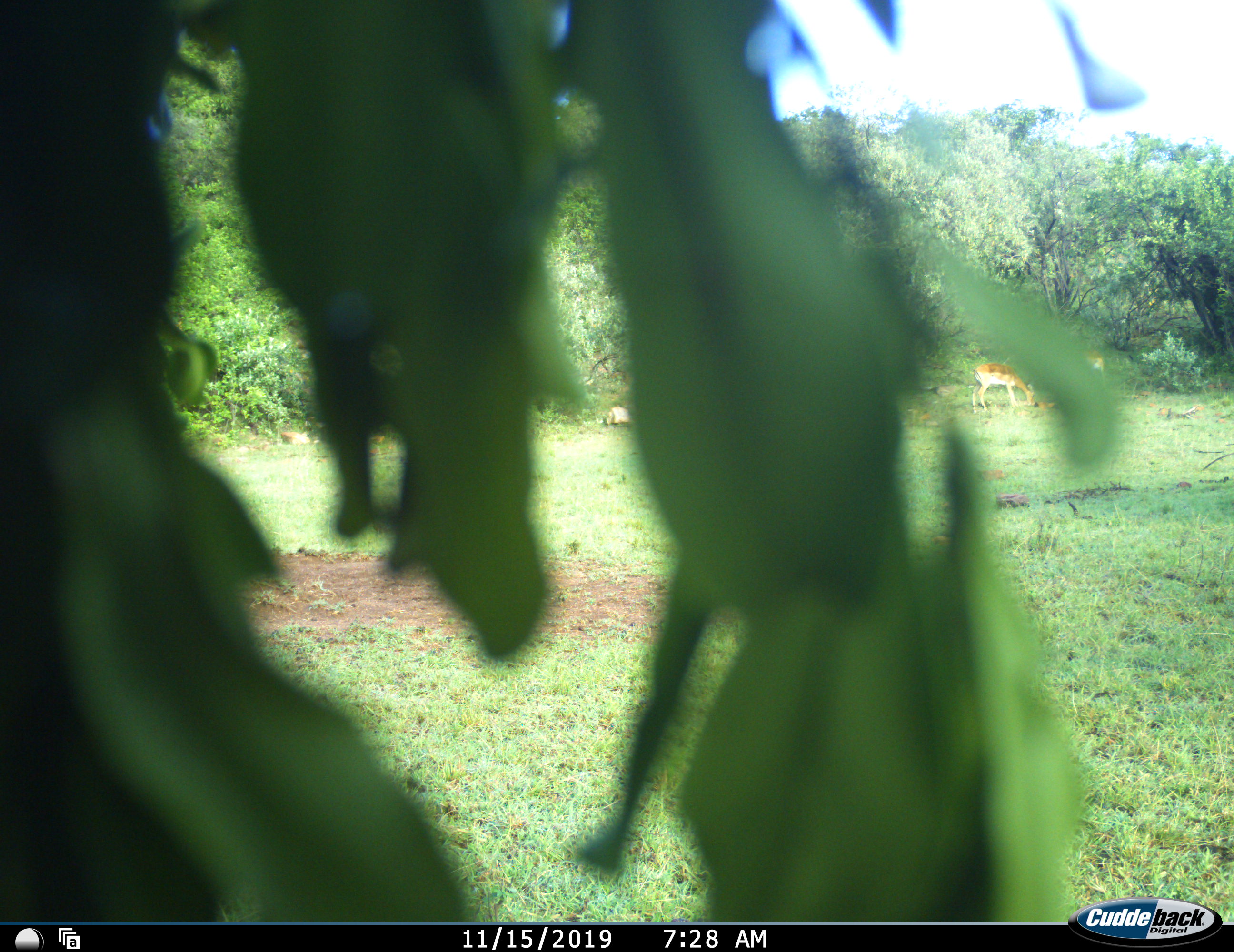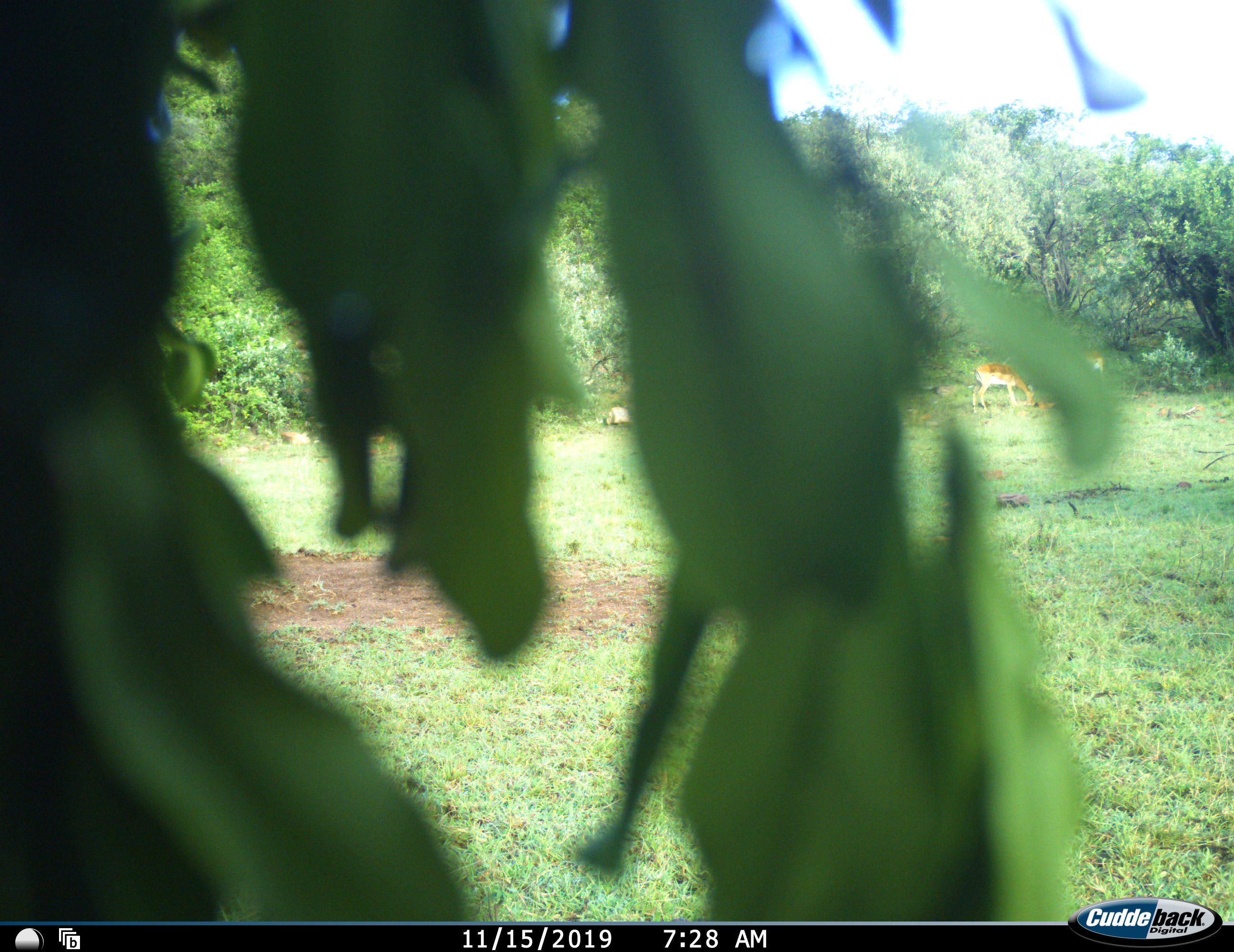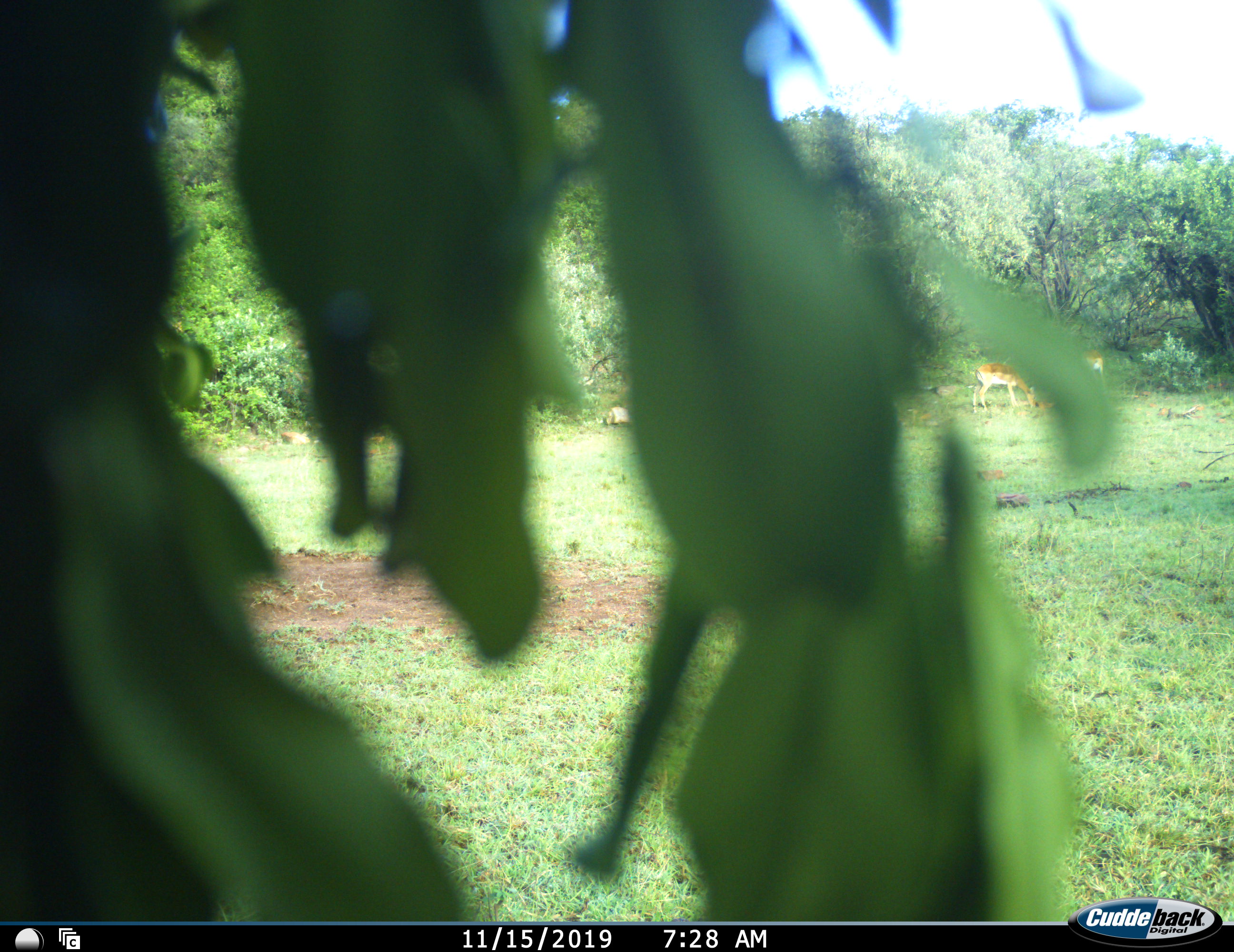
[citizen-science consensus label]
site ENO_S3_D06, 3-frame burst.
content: unidentified animal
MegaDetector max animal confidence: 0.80